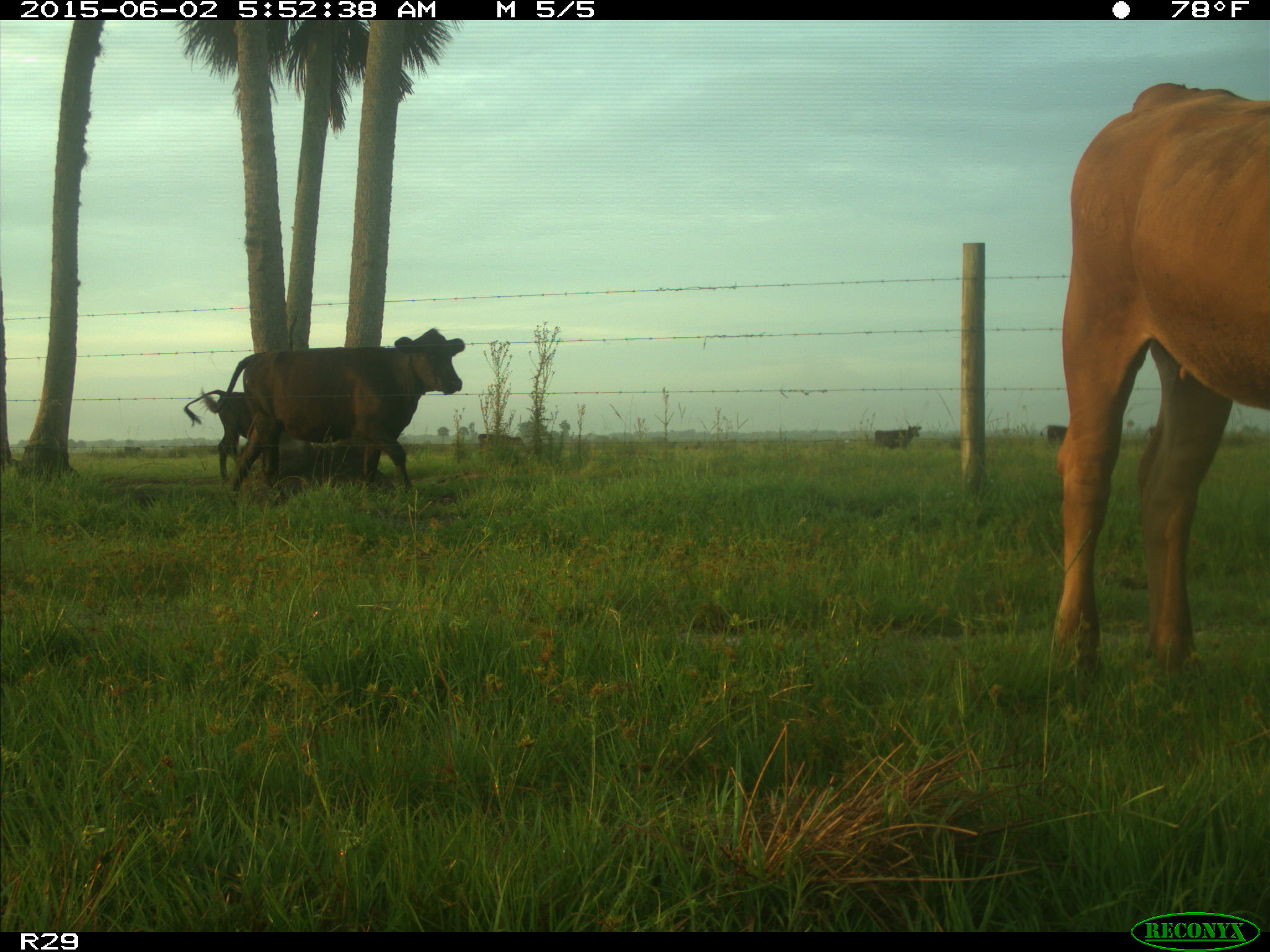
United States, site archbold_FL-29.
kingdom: Animalia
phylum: Chordata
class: Mammalia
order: Artiodactyla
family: Bovidae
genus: Bos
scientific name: Bos taurus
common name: domestic cow